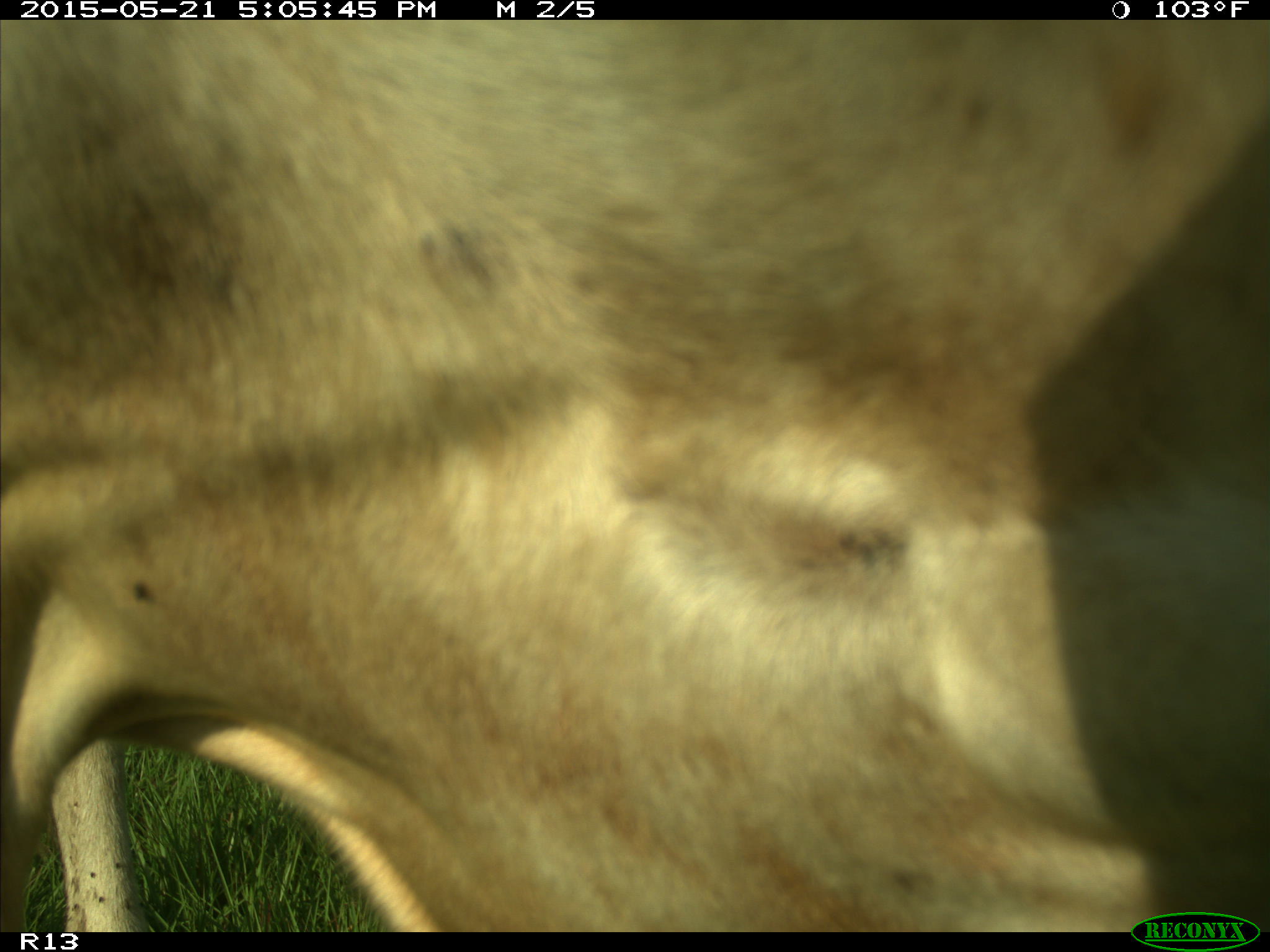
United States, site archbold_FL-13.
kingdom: Animalia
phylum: Chordata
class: Mammalia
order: Artiodactyla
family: Bovidae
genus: Bos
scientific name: Bos taurus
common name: domestic cow